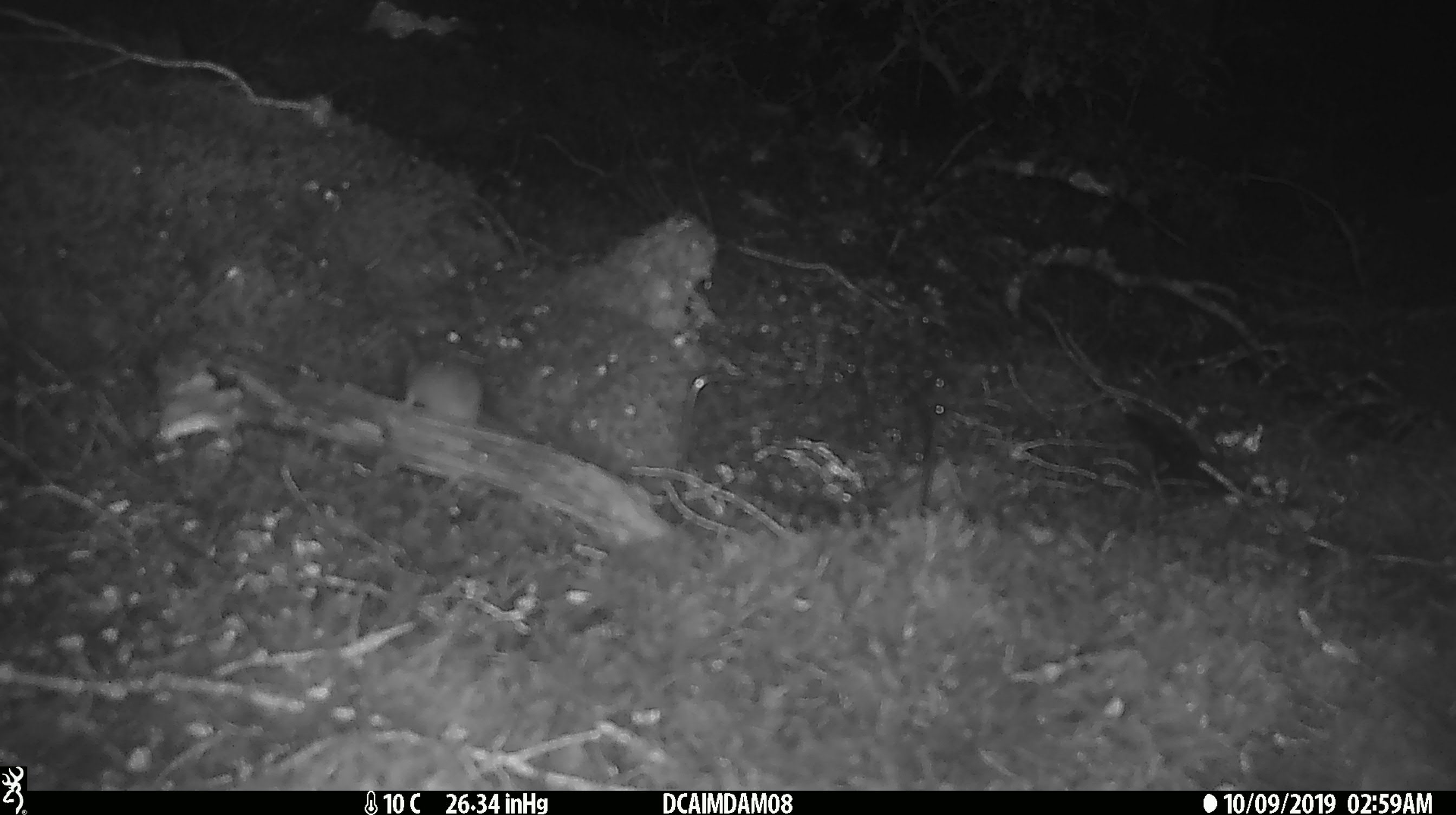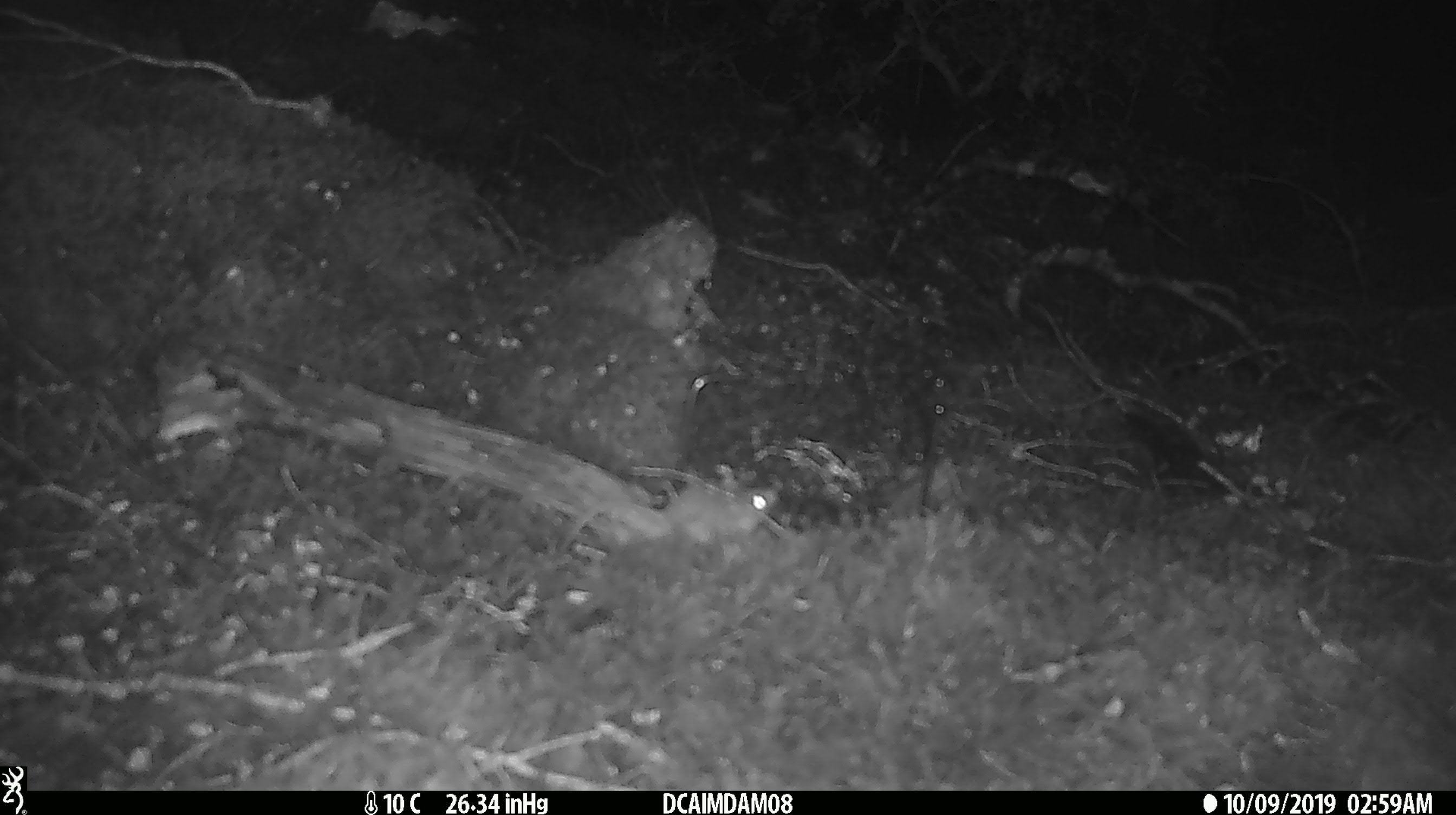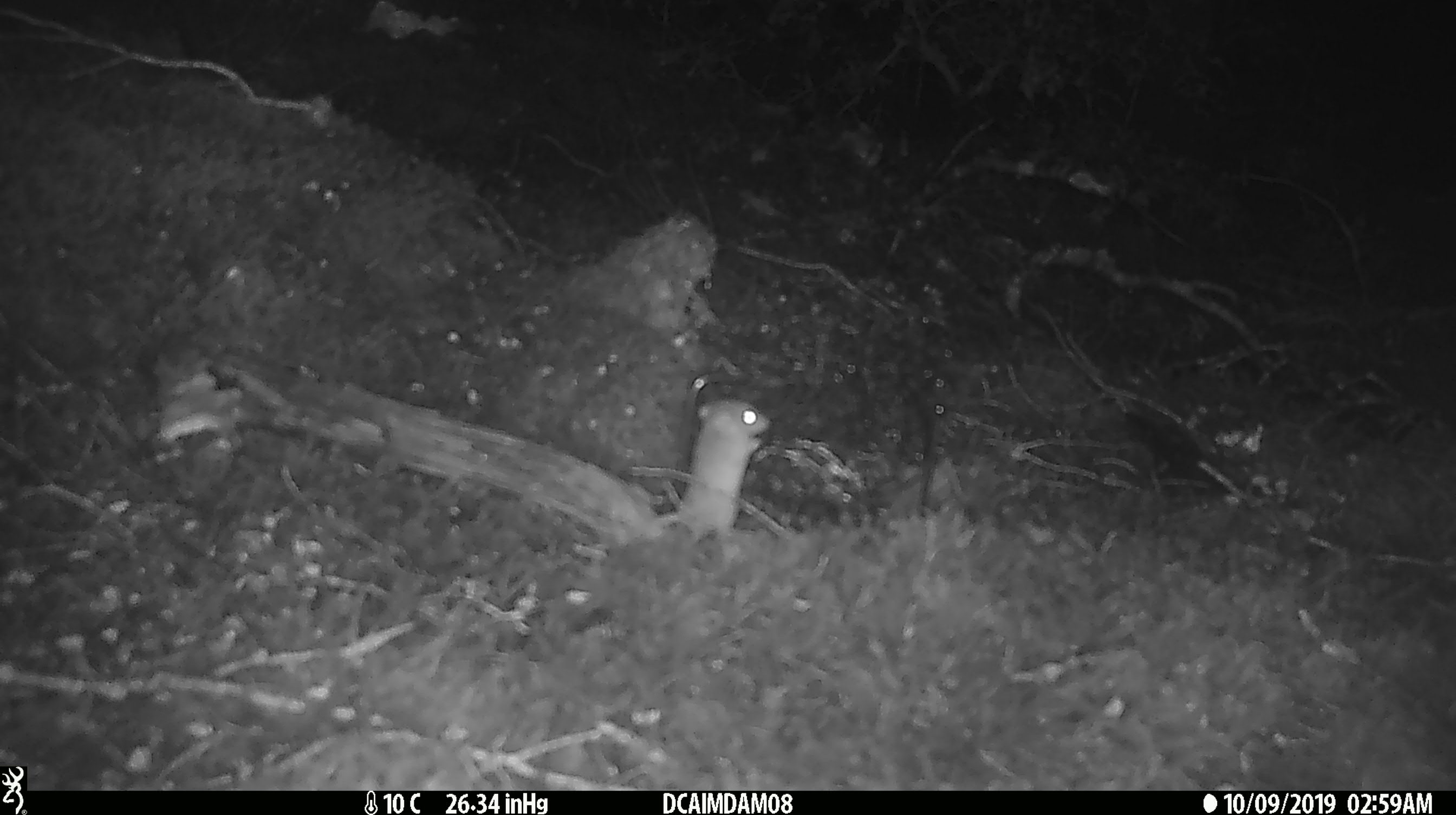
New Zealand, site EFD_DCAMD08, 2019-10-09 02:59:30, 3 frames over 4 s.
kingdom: Animalia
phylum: Chordata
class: Mammalia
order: Rodentia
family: Muridae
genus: Mus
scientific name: Mus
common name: mouse